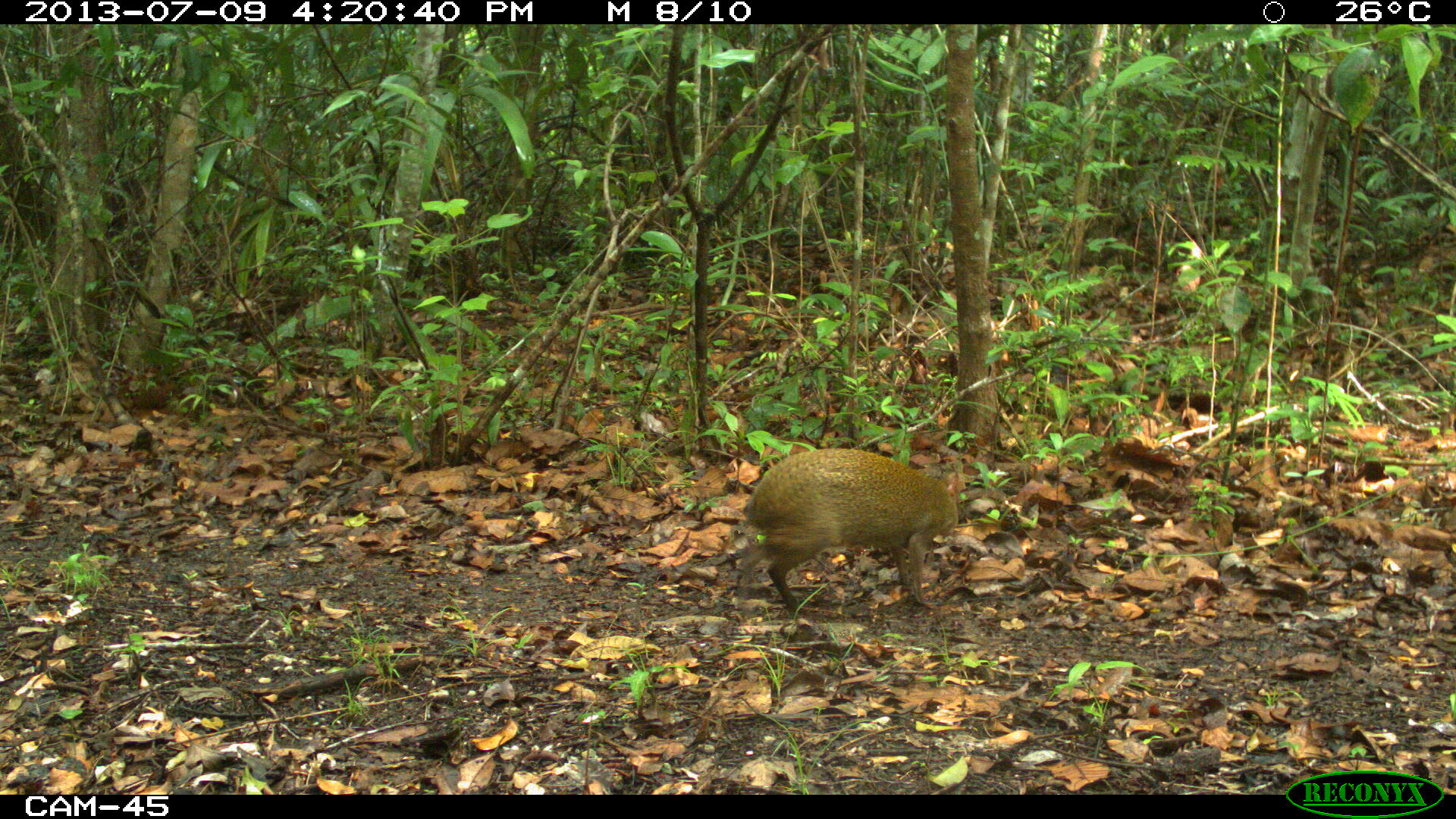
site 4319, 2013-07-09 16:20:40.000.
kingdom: Animalia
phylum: Chordata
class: Mammalia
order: Rodentia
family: Dasyproctidae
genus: Dasyprocta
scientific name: Dasyprocta punctata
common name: central american agouti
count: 1